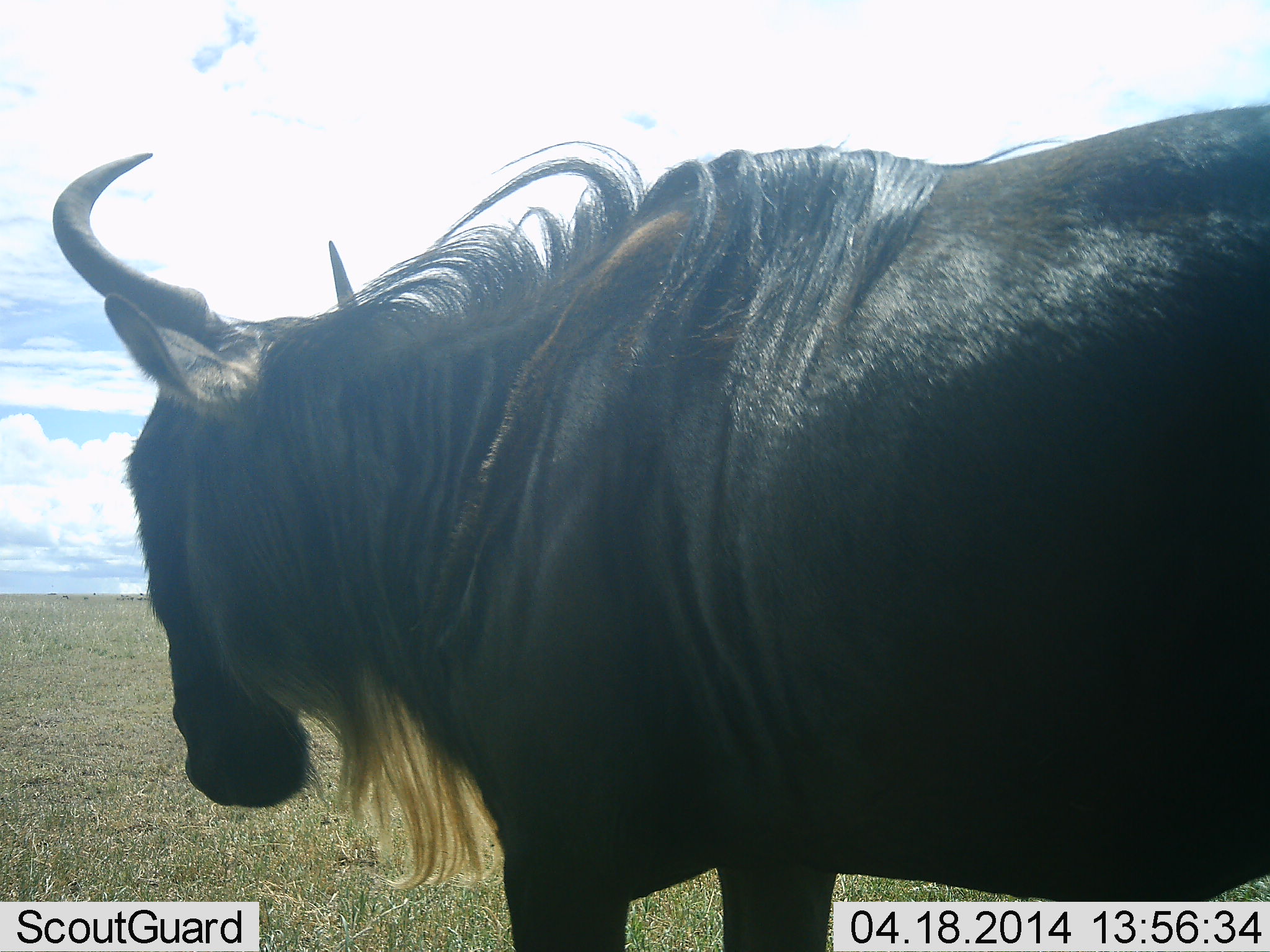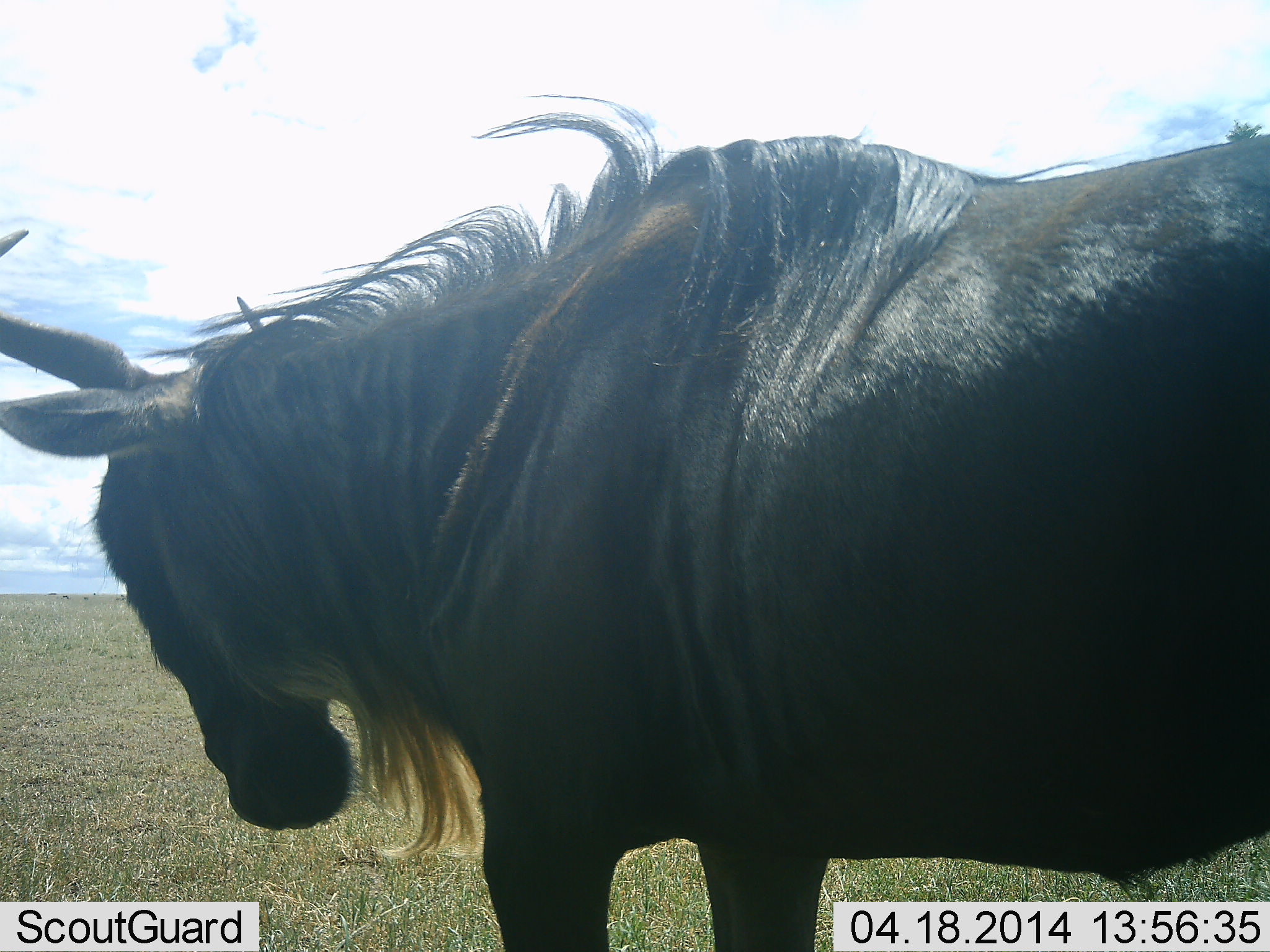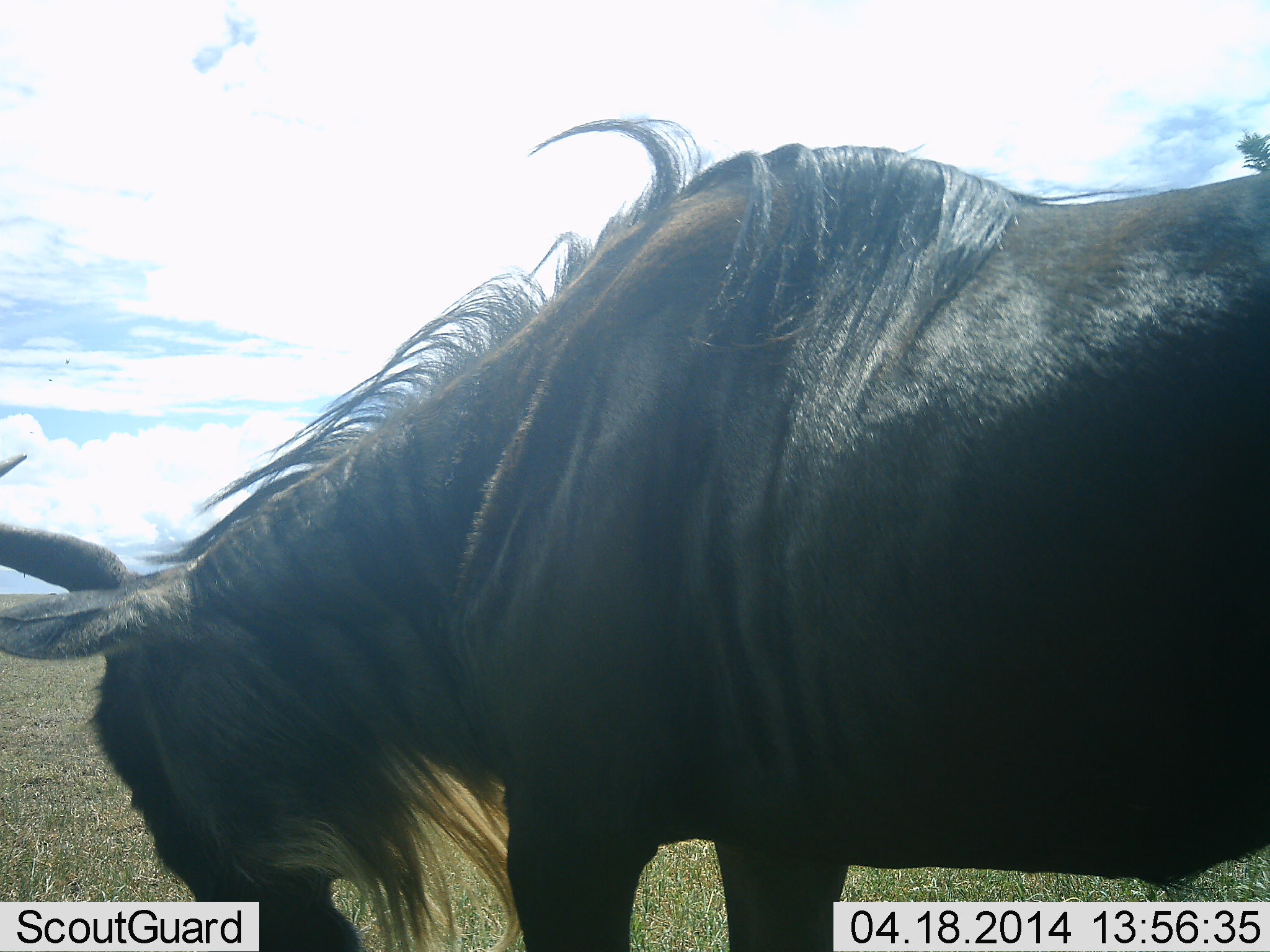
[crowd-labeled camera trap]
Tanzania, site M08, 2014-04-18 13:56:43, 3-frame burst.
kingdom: Animalia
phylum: Chordata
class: Mammalia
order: Artiodactyla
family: Bovidae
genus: Connochaetes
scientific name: Connochaetes taurinus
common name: blue wildebeest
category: wildebeest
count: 1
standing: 60%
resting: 0%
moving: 20%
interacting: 0%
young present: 0%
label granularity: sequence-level